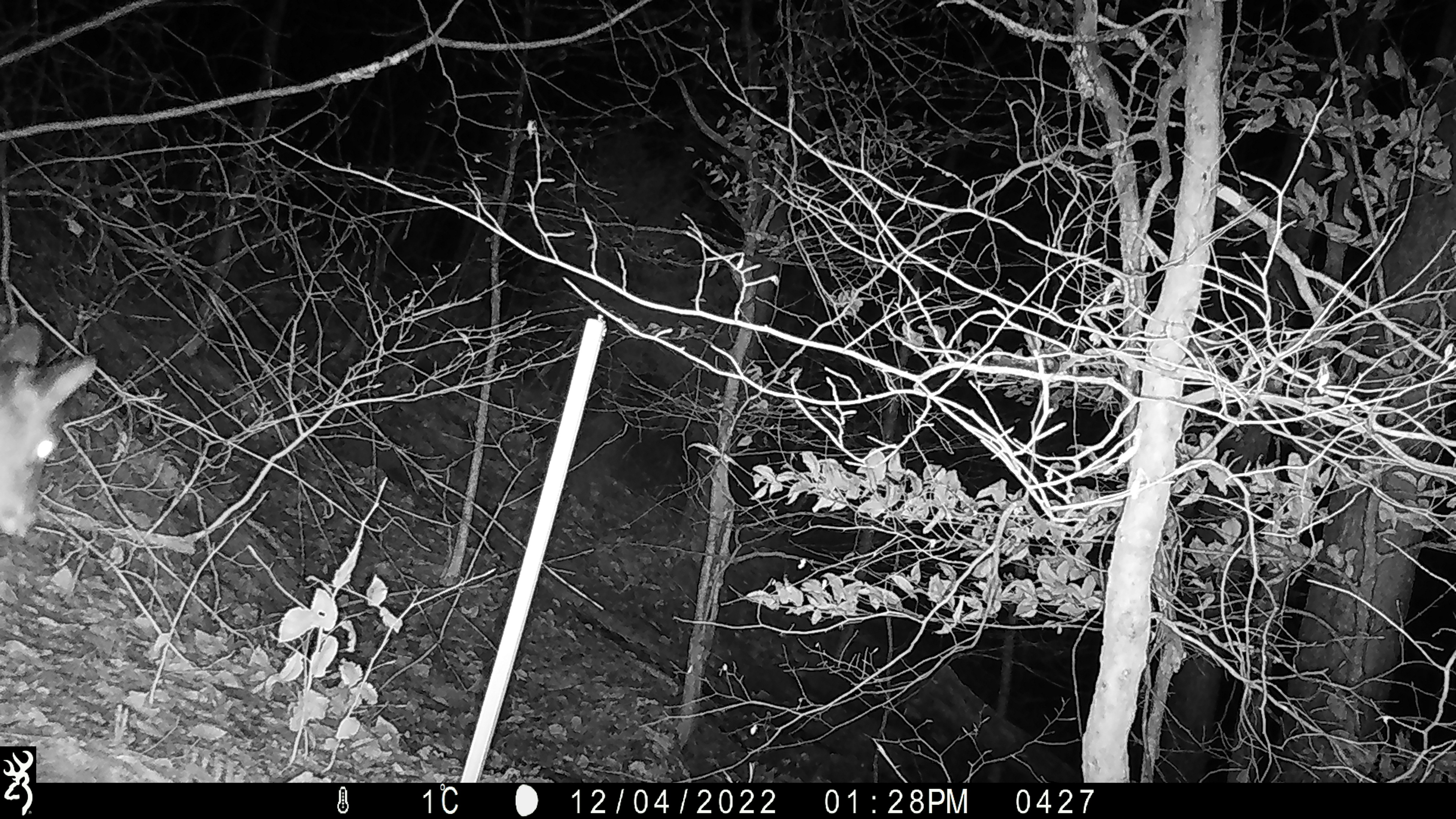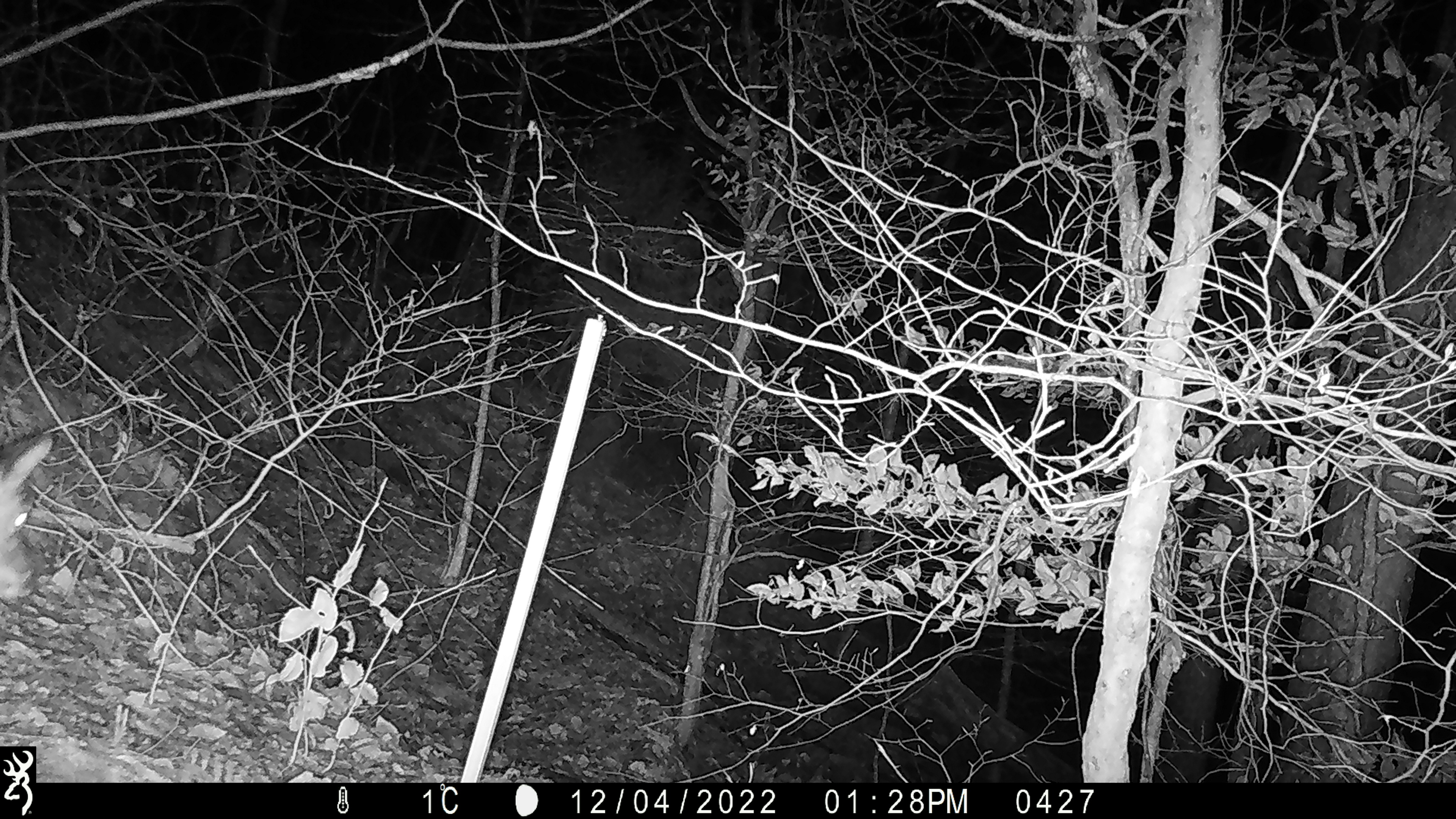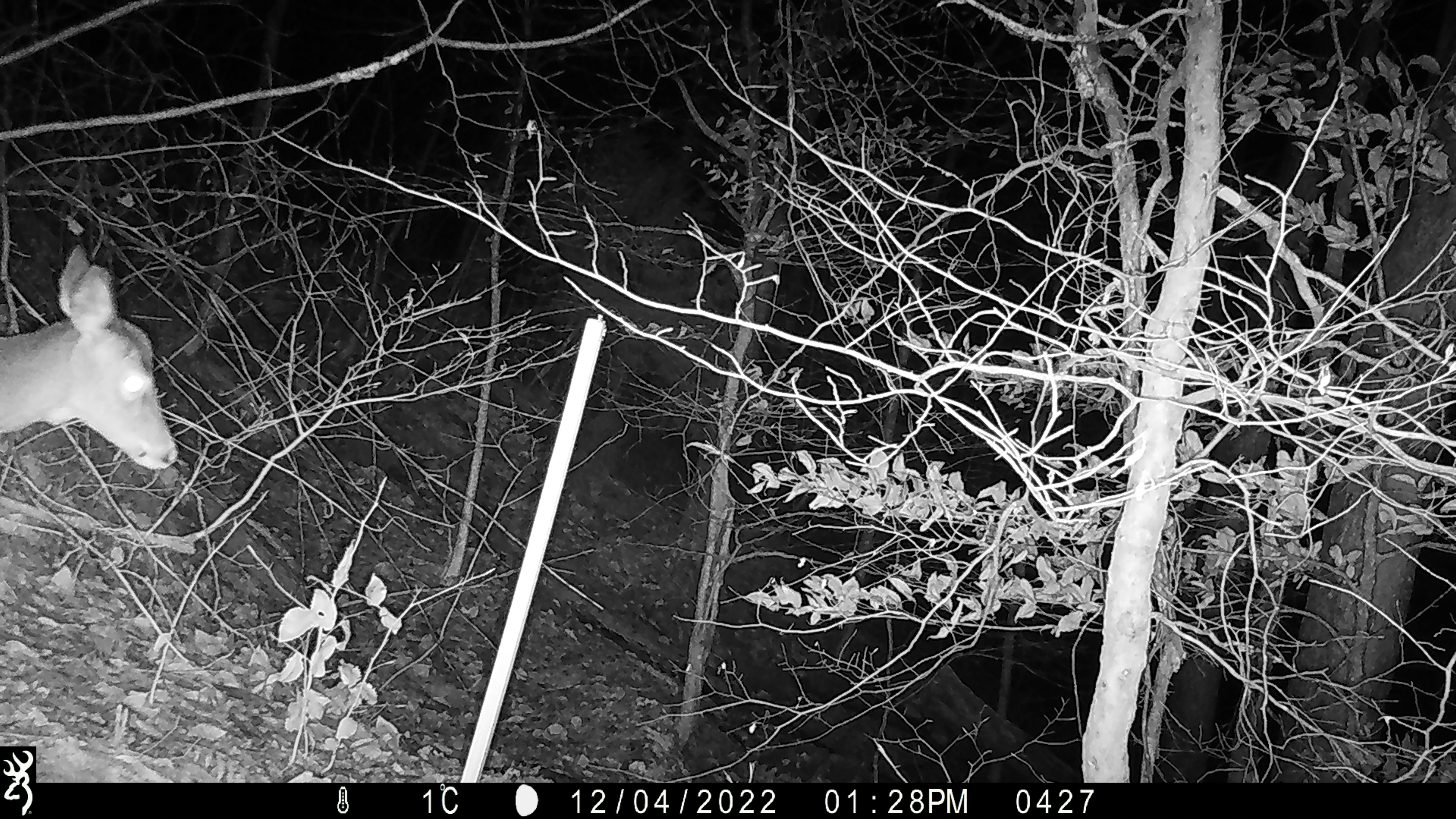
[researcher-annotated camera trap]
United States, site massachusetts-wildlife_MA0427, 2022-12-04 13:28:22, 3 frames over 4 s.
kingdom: Animalia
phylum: Chordata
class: Mammalia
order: Artiodactyla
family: Cervidae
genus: Odocoileus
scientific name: Odocoileus virginianus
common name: white-tailed deer